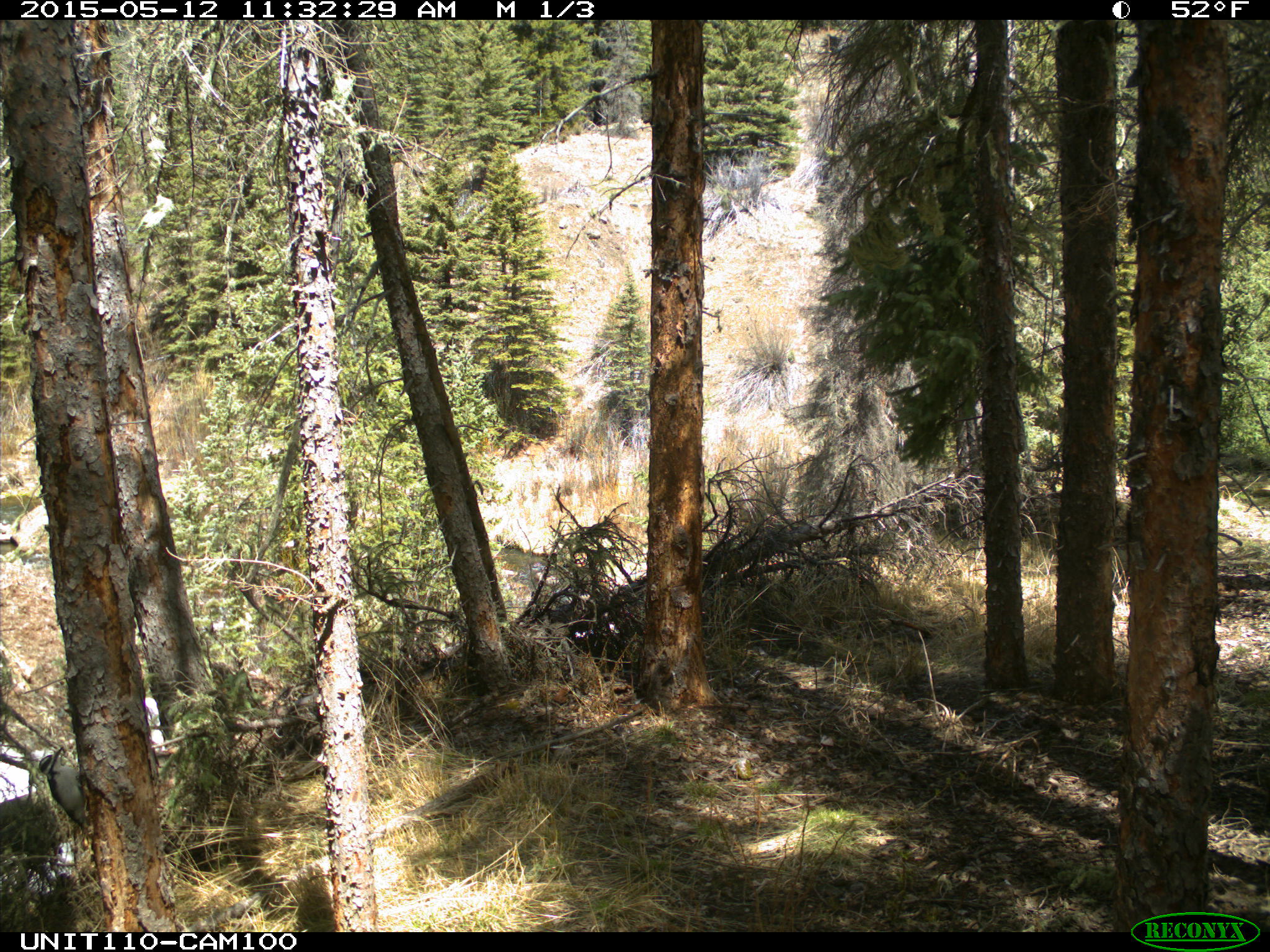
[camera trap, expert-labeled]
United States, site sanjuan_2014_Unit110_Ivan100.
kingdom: Animalia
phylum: Chordata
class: Aves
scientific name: Aves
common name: birds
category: unidentified bird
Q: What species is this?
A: Unidentified bird (birds) (Aves).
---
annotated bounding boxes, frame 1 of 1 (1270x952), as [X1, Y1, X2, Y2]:
animal: [37, 746, 92, 871]